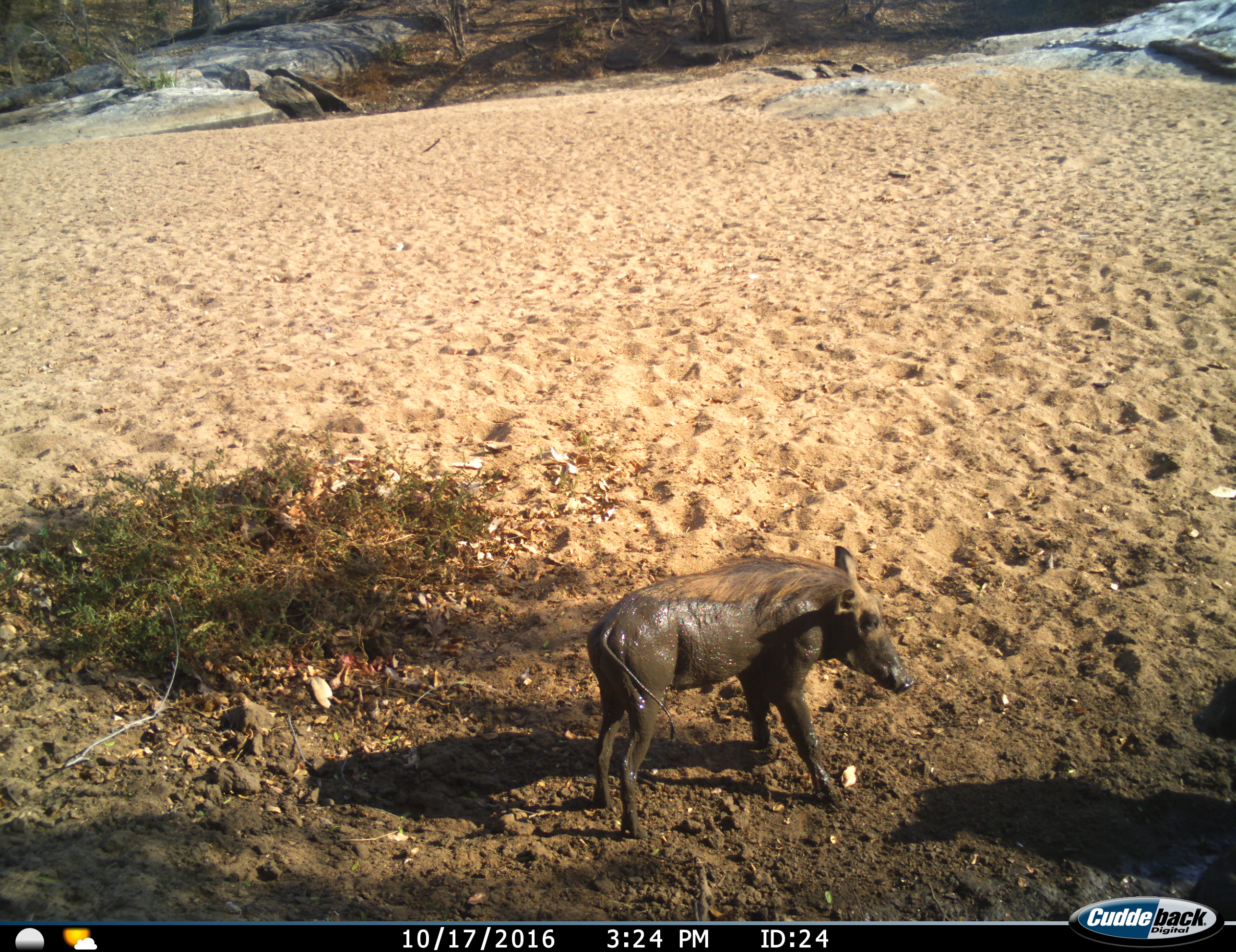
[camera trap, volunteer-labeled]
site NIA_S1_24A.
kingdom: Animalia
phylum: Chordata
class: Mammalia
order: Artiodactyla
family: Suidae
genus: Phacochoerus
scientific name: Phacochoerus africanus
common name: warthog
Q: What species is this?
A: Warthog (Phacochoerus africanus).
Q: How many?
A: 1.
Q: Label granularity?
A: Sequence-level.